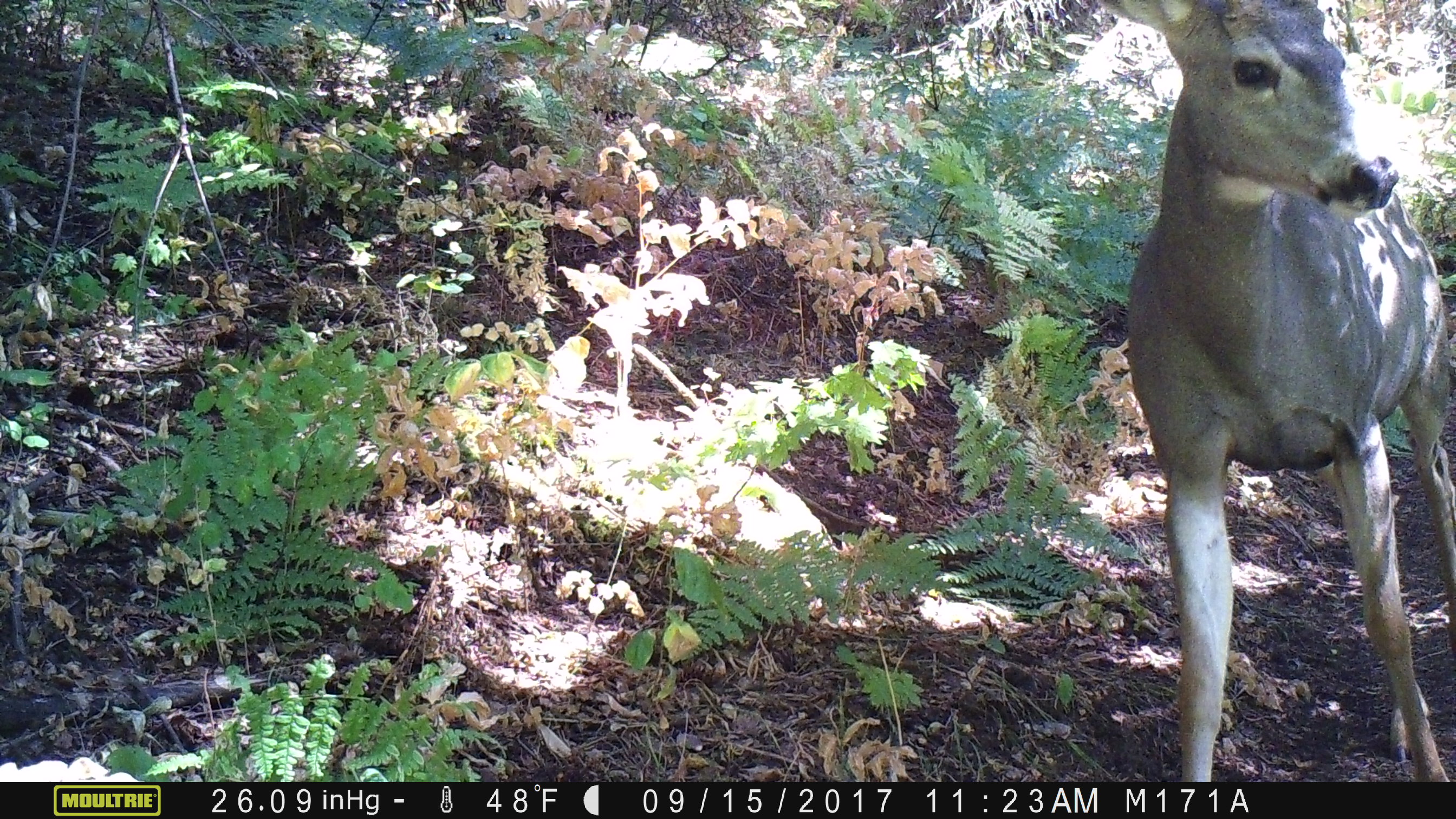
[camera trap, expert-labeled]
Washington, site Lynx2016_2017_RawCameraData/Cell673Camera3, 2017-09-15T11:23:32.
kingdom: Animalia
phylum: Chordata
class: Mammalia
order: Artiodactyla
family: Cervidae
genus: Odocoileus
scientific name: Odocoileus hemionus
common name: mule deer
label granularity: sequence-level